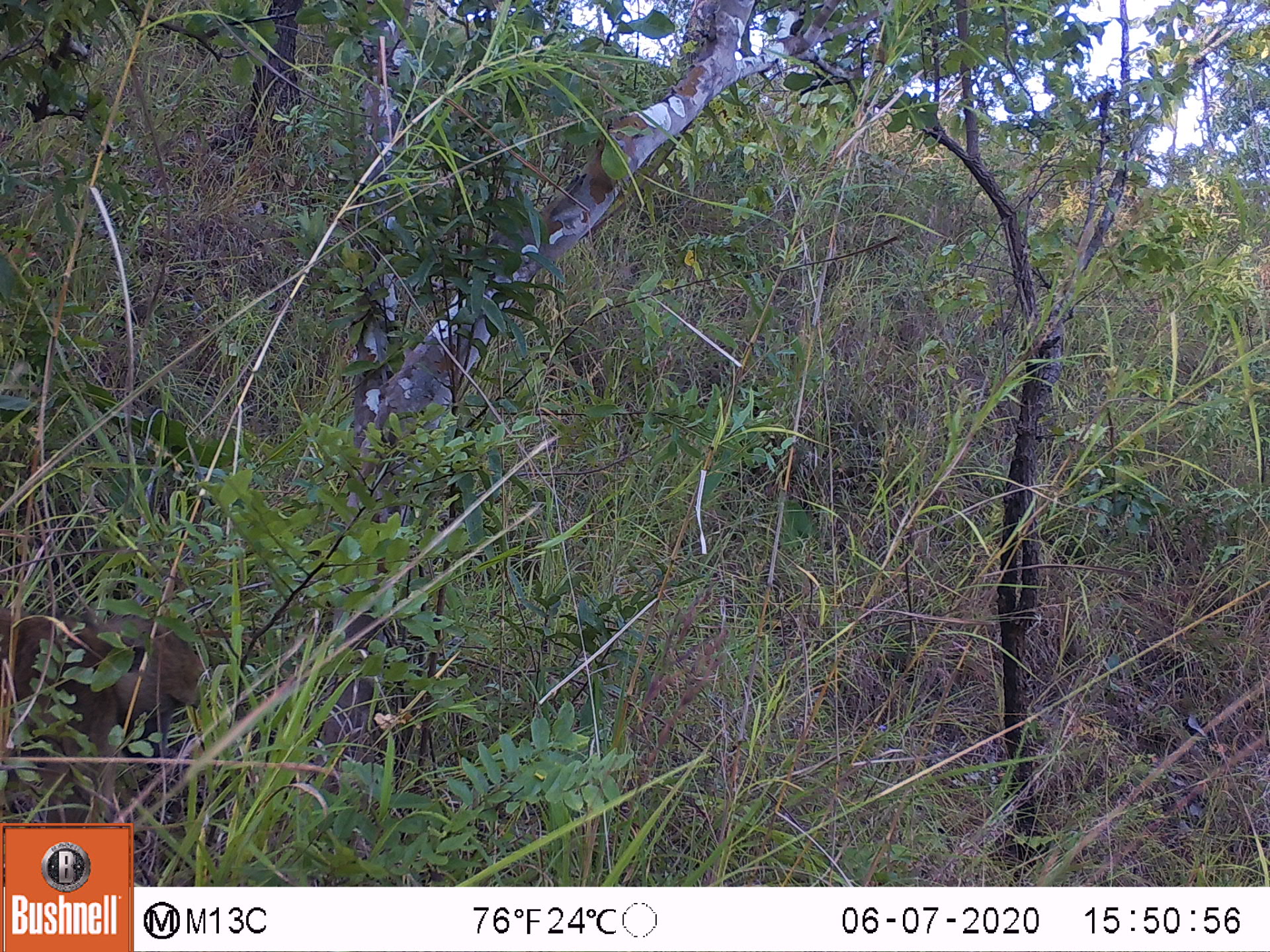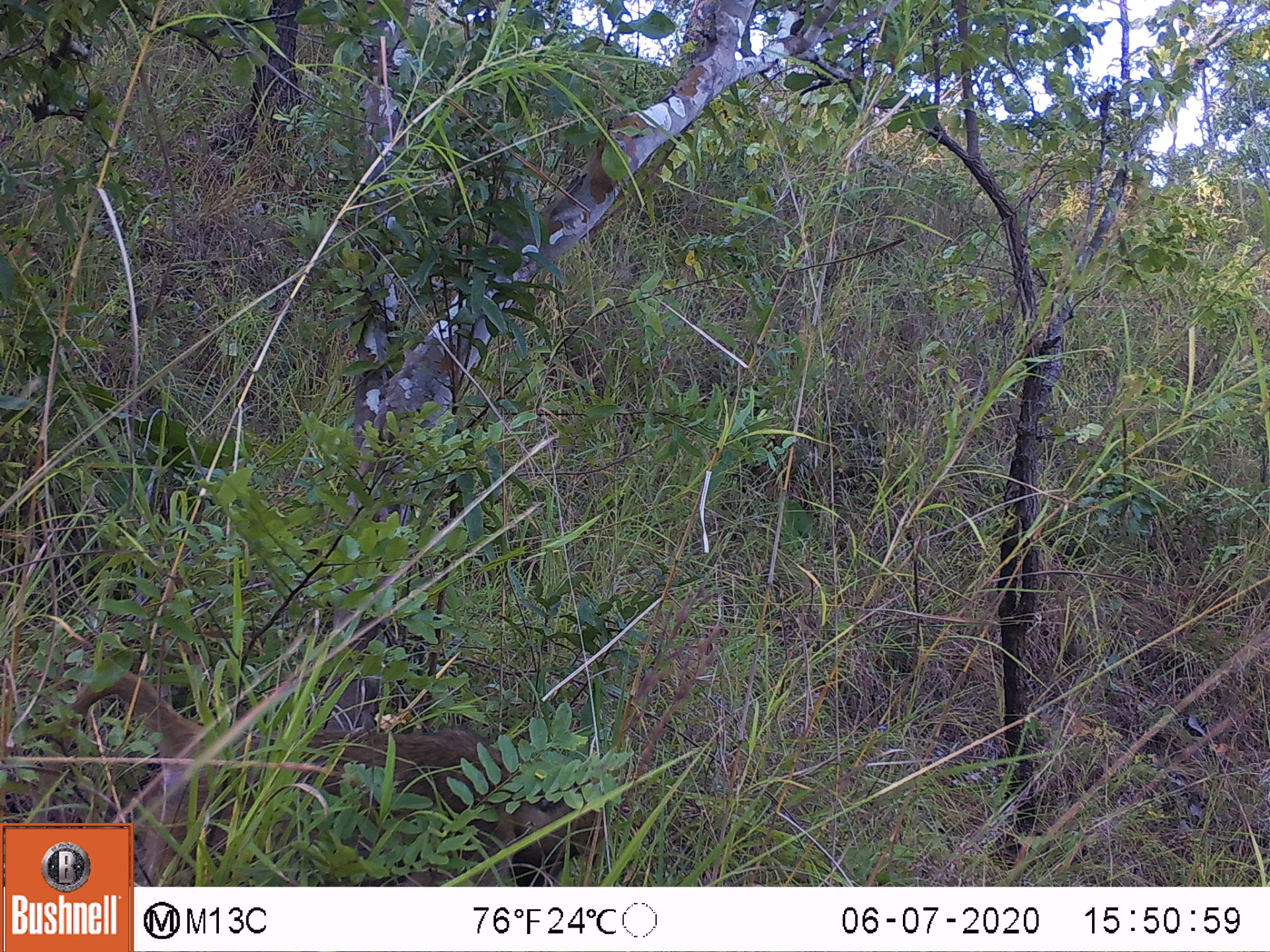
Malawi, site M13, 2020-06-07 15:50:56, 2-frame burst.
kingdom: Animalia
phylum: Chordata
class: Mammalia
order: Primates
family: Cercopithecidae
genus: Papio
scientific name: Papio cynocephalus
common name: yellow baboon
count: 1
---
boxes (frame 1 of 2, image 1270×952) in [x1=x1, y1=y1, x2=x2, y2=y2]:
yellow baboon: [x1=2, y1=604, x2=204, y2=814]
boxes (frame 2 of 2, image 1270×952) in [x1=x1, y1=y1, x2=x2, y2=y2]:
yellow baboon: [x1=135, y1=678, x2=608, y2=882]